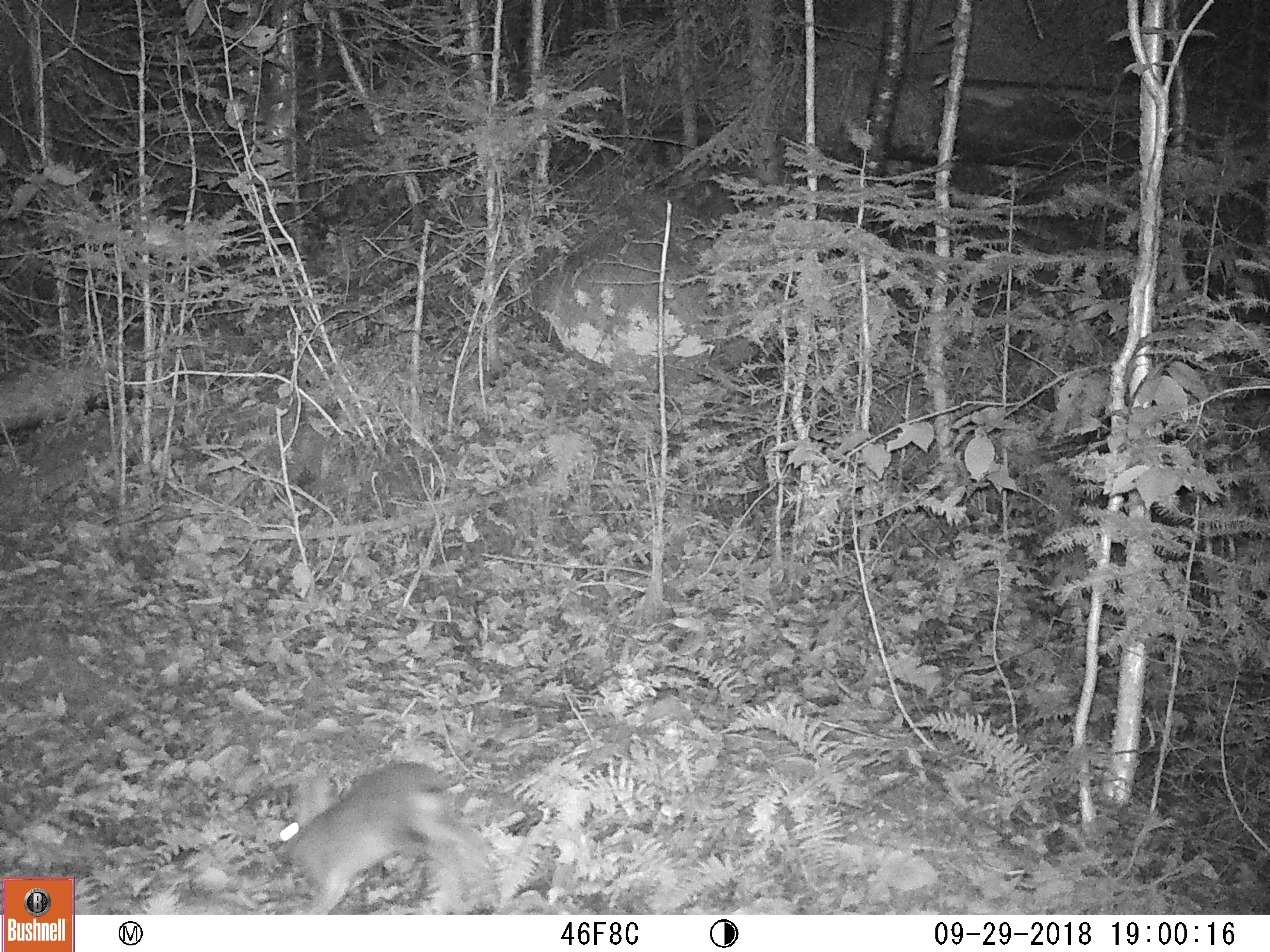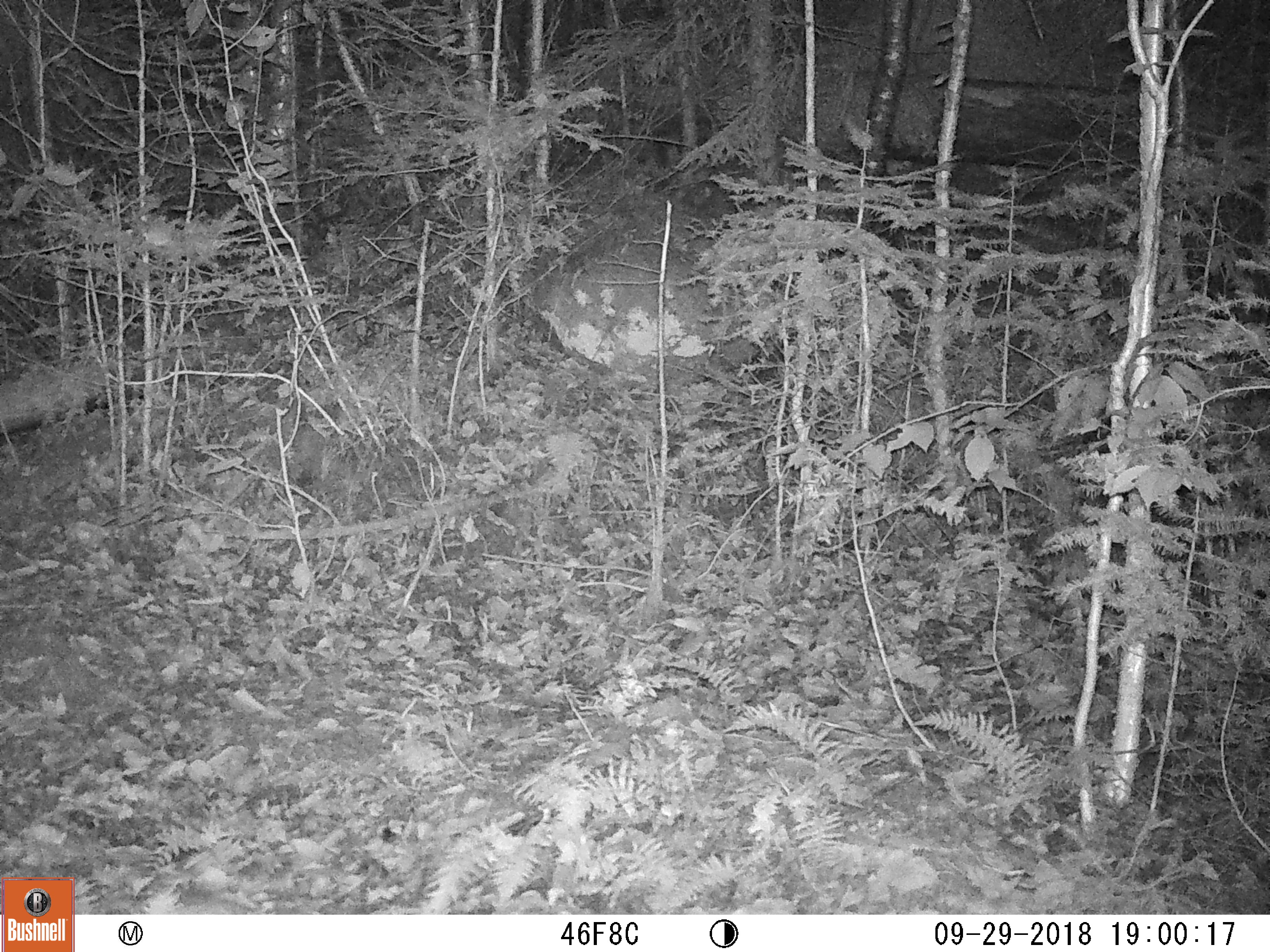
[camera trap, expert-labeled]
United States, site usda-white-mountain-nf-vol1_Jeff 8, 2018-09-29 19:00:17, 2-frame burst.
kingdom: Animalia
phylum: Chordata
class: Mammalia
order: Lagomorpha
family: Leporidae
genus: Lepus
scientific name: Lepus americanus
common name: snowshoe hare